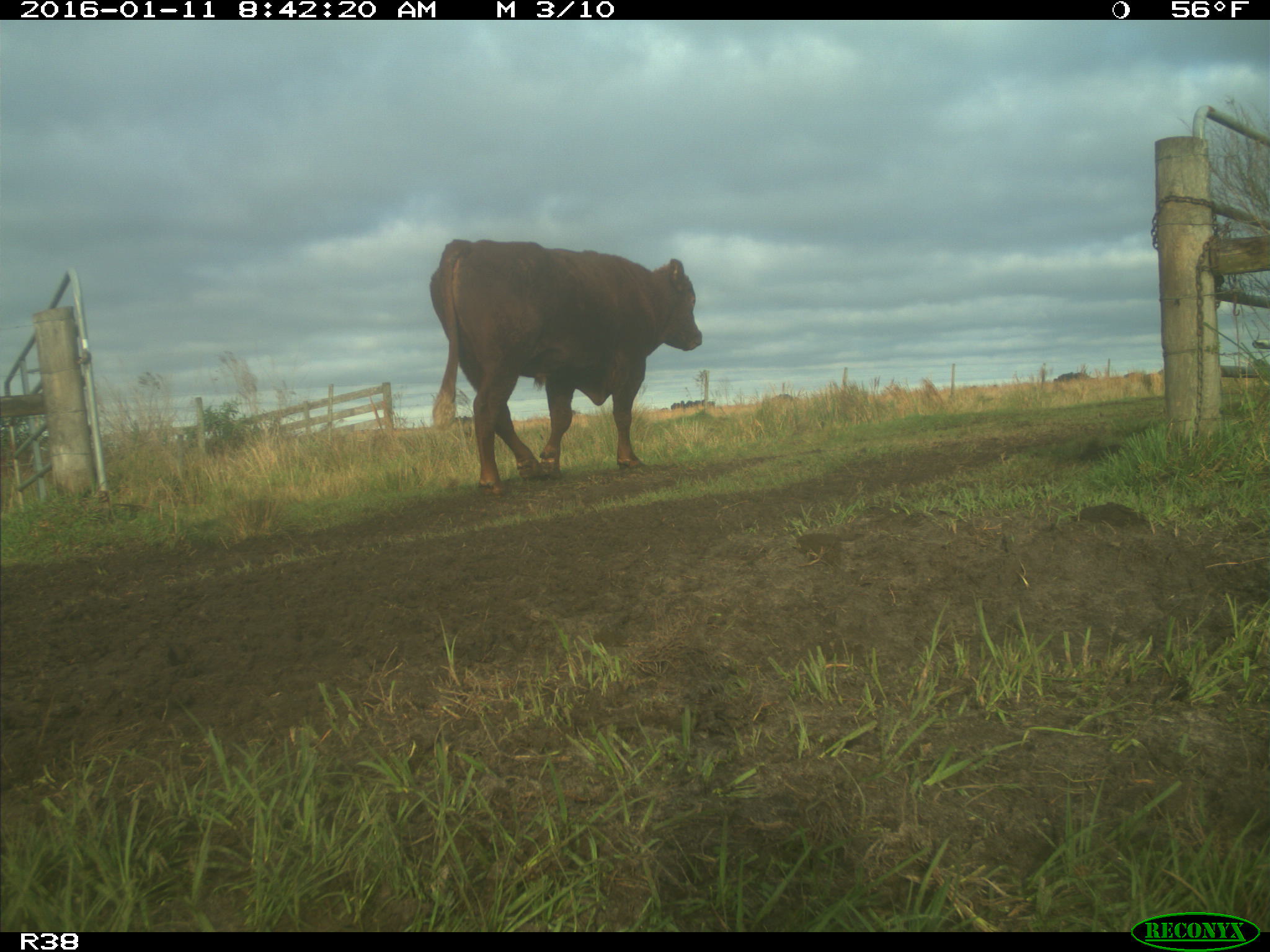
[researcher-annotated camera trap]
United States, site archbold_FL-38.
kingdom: Animalia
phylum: Chordata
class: Mammalia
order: Artiodactyla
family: Bovidae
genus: Bos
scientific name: Bos taurus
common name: domestic cow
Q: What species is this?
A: Bos taurus (domestic cow).